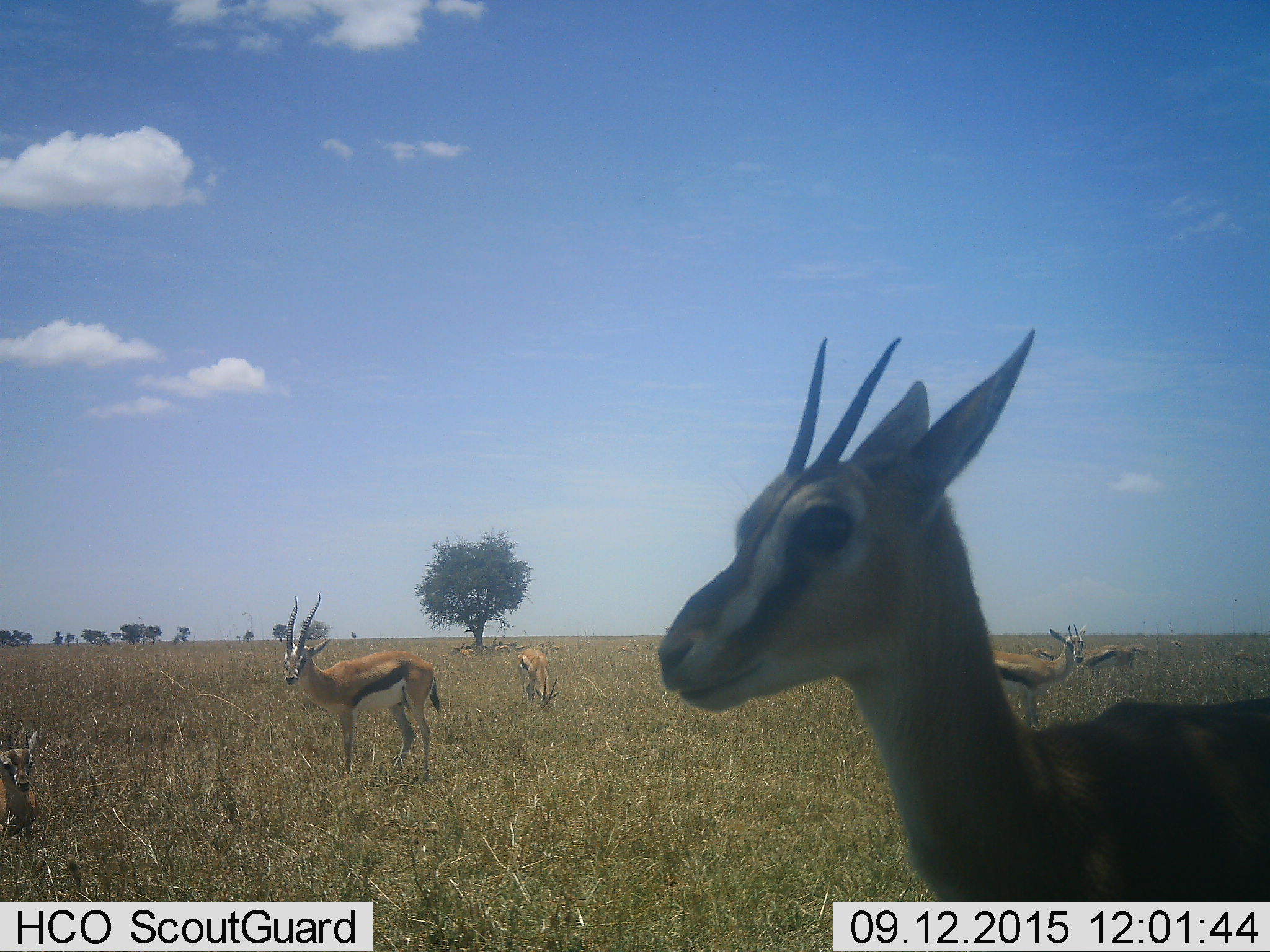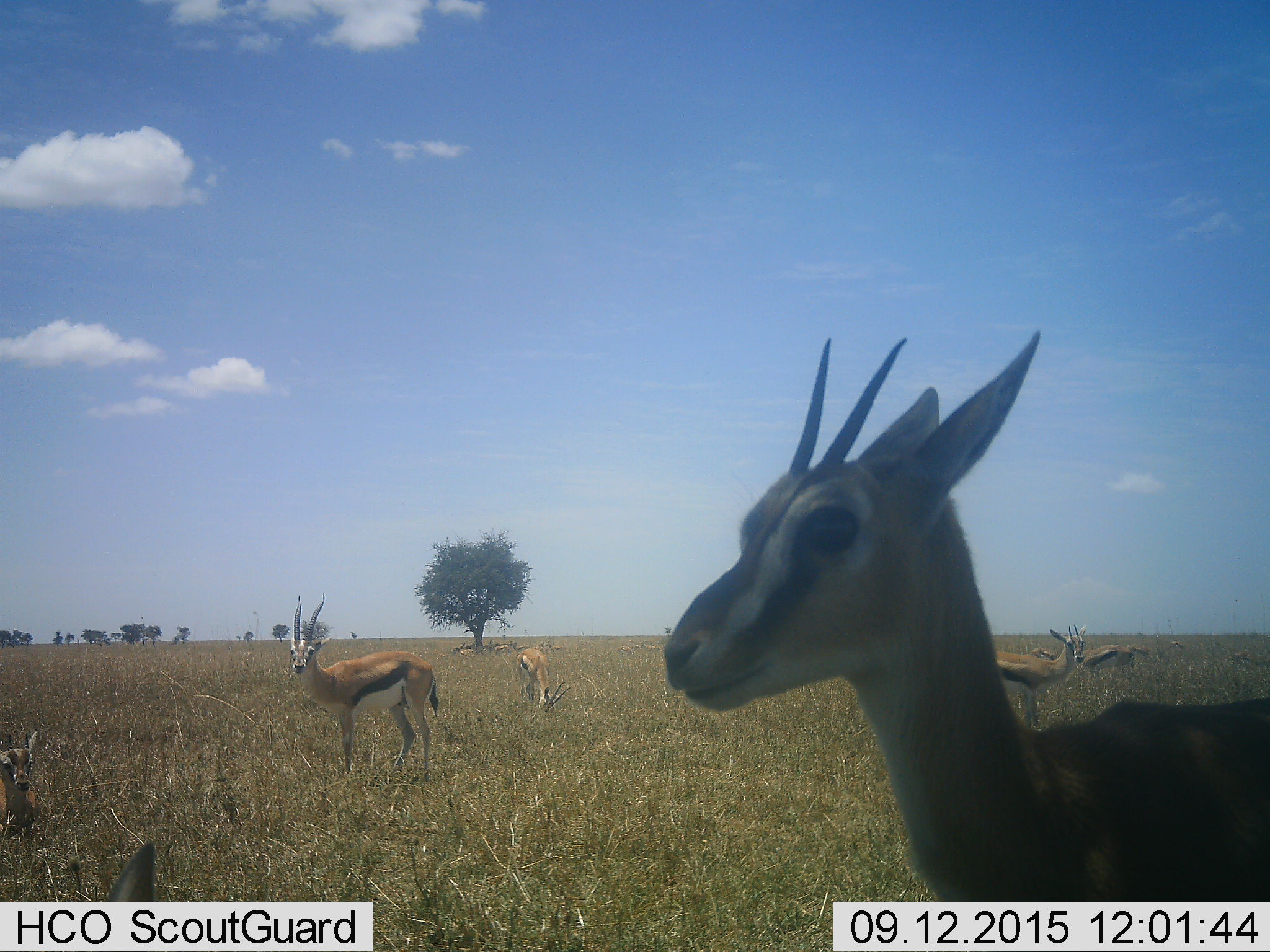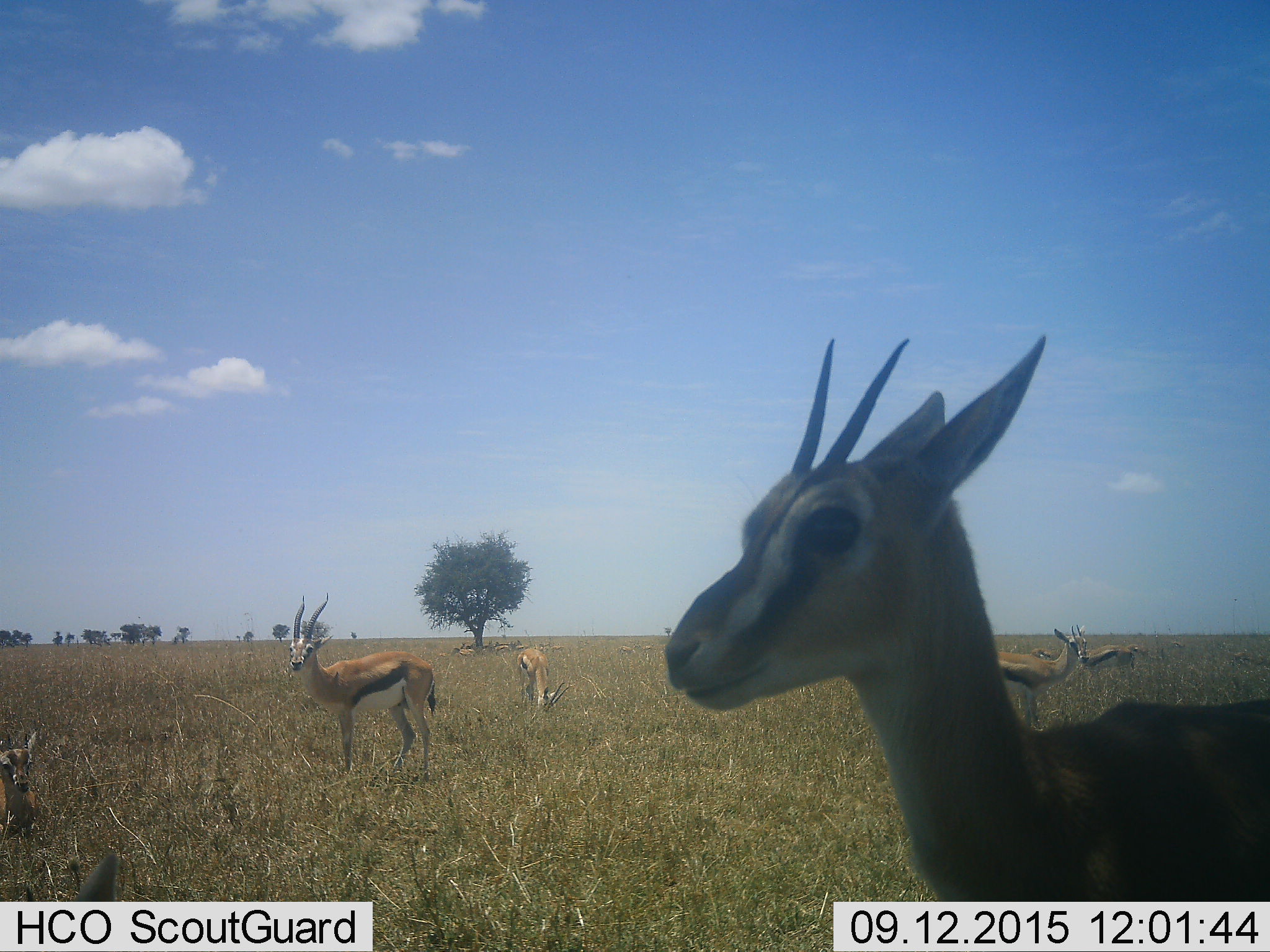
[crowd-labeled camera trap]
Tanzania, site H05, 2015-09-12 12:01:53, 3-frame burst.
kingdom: Animalia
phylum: Chordata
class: Mammalia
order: Artiodactyla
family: Bovidae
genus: Eudorcas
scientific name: Eudorcas thomsonii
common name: thomson's gazelle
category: gazellethomsons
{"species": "gazellethomsons (thomson's gazelle) (Eudorcas thomsonii)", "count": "11-50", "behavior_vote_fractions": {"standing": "100%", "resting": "30%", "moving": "20%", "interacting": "0%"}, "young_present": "40%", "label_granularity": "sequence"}